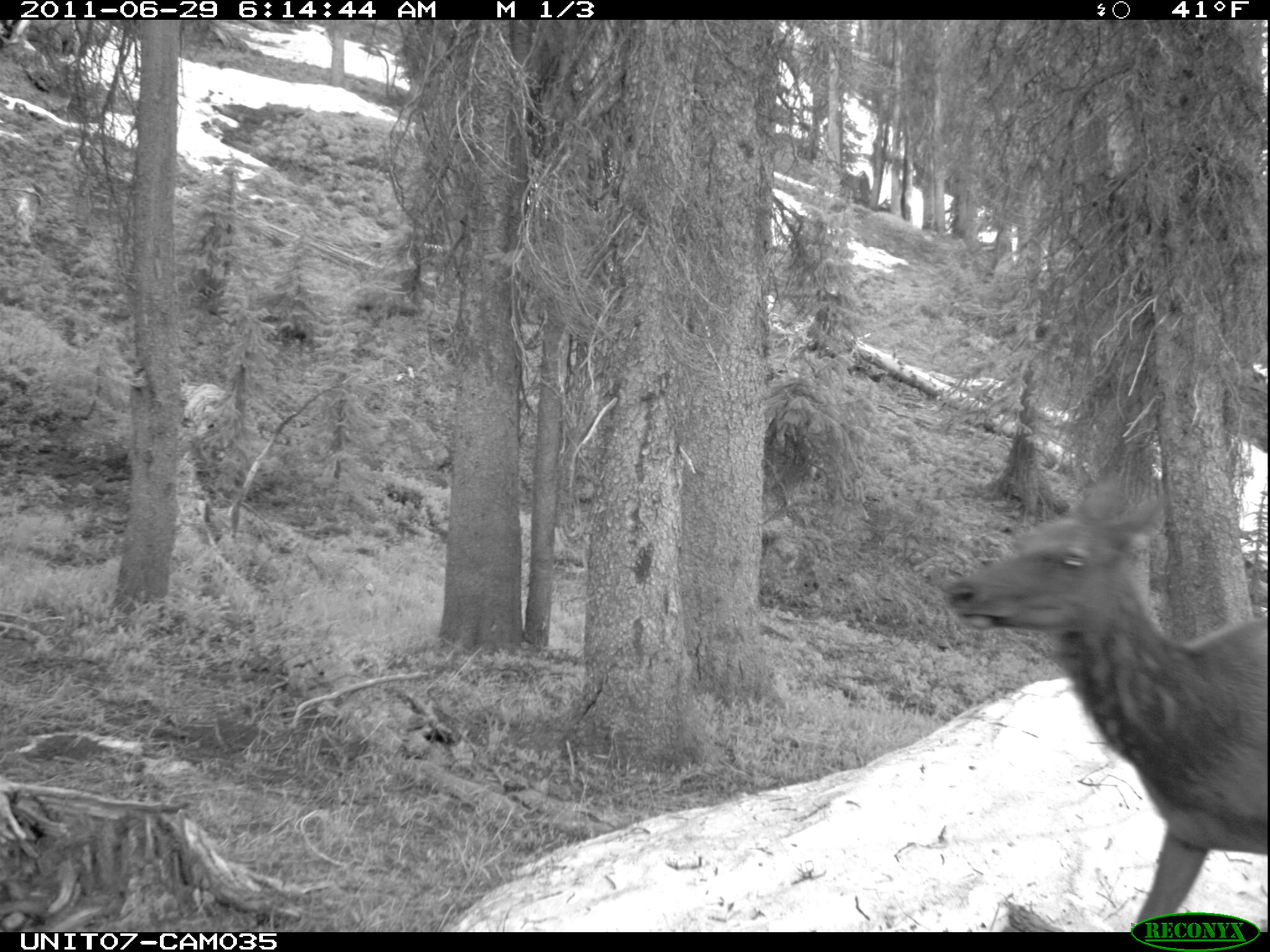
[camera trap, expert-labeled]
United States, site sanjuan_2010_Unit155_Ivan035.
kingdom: Animalia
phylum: Chordata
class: Mammalia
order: Artiodactyla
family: Cervidae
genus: Cervus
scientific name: Cervus elaphus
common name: red deer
Cervus elaphus (red deer).